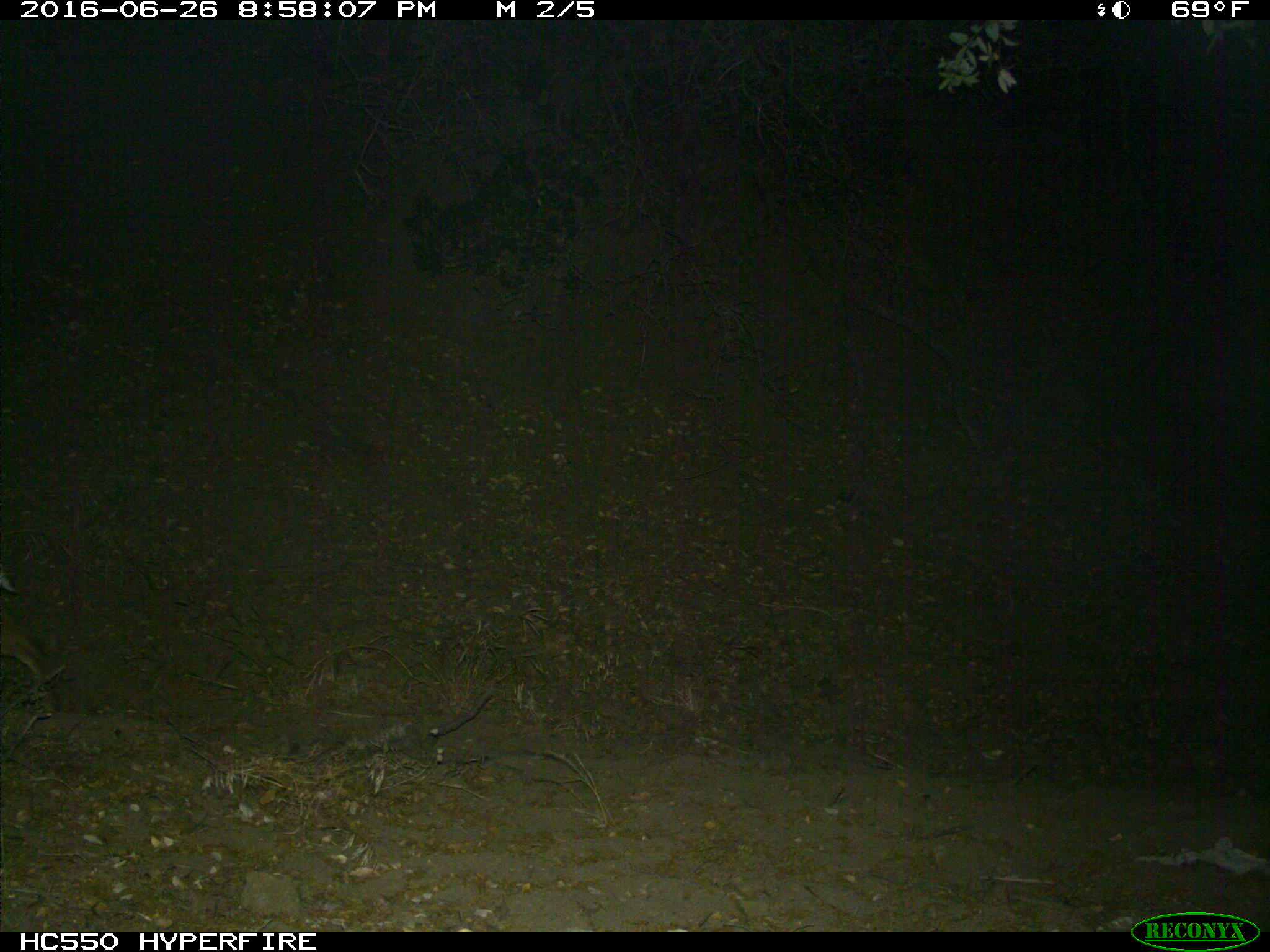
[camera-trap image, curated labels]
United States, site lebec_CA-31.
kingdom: Animalia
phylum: Chordata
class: Mammalia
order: Carnivora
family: Felidae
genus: Lynx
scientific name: Lynx rufus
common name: bobcat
Lynx rufus (bobcat).